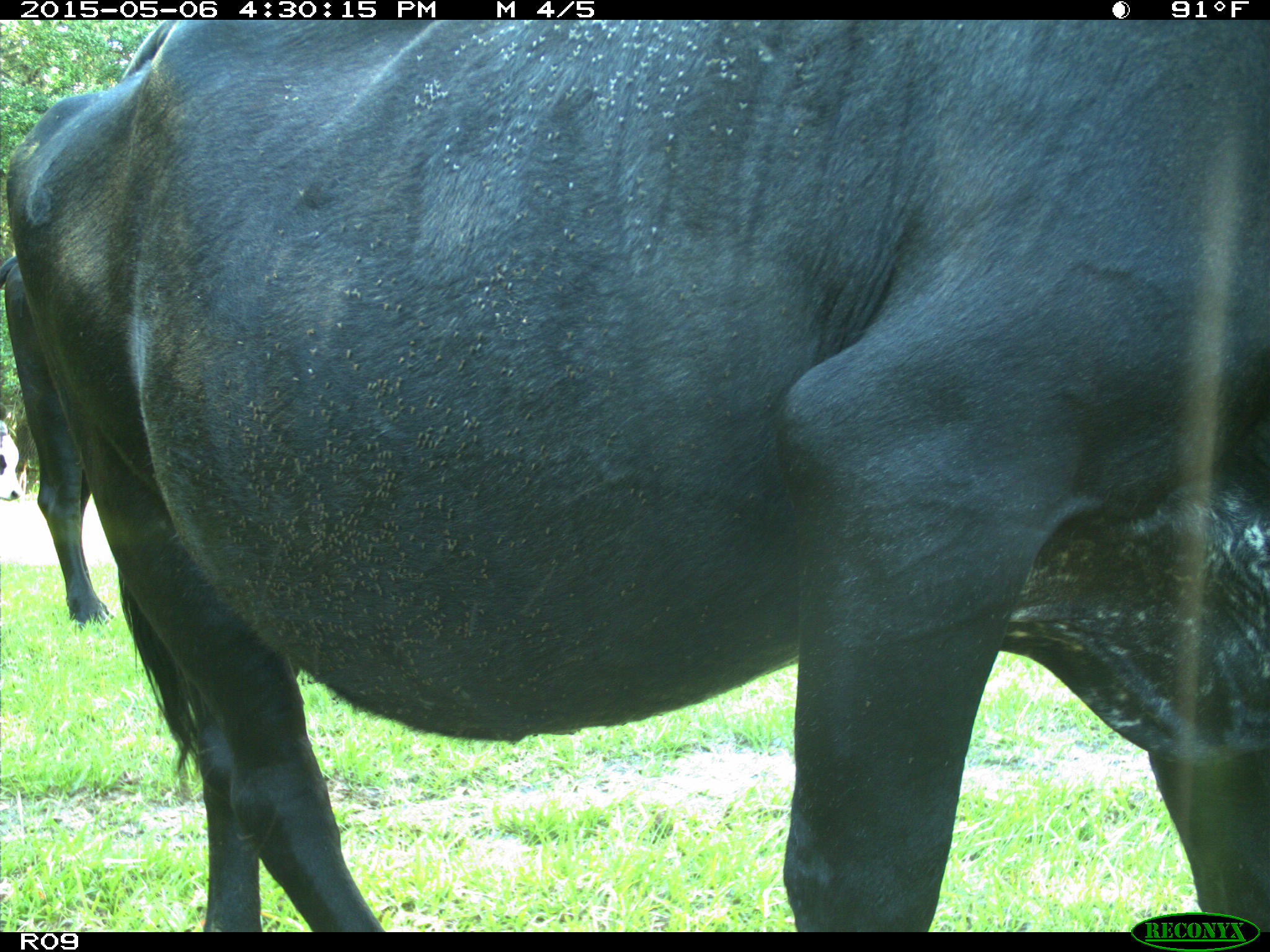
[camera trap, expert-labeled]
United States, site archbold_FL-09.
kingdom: Animalia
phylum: Chordata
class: Mammalia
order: Artiodactyla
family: Bovidae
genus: Bos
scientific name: Bos taurus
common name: domestic cow